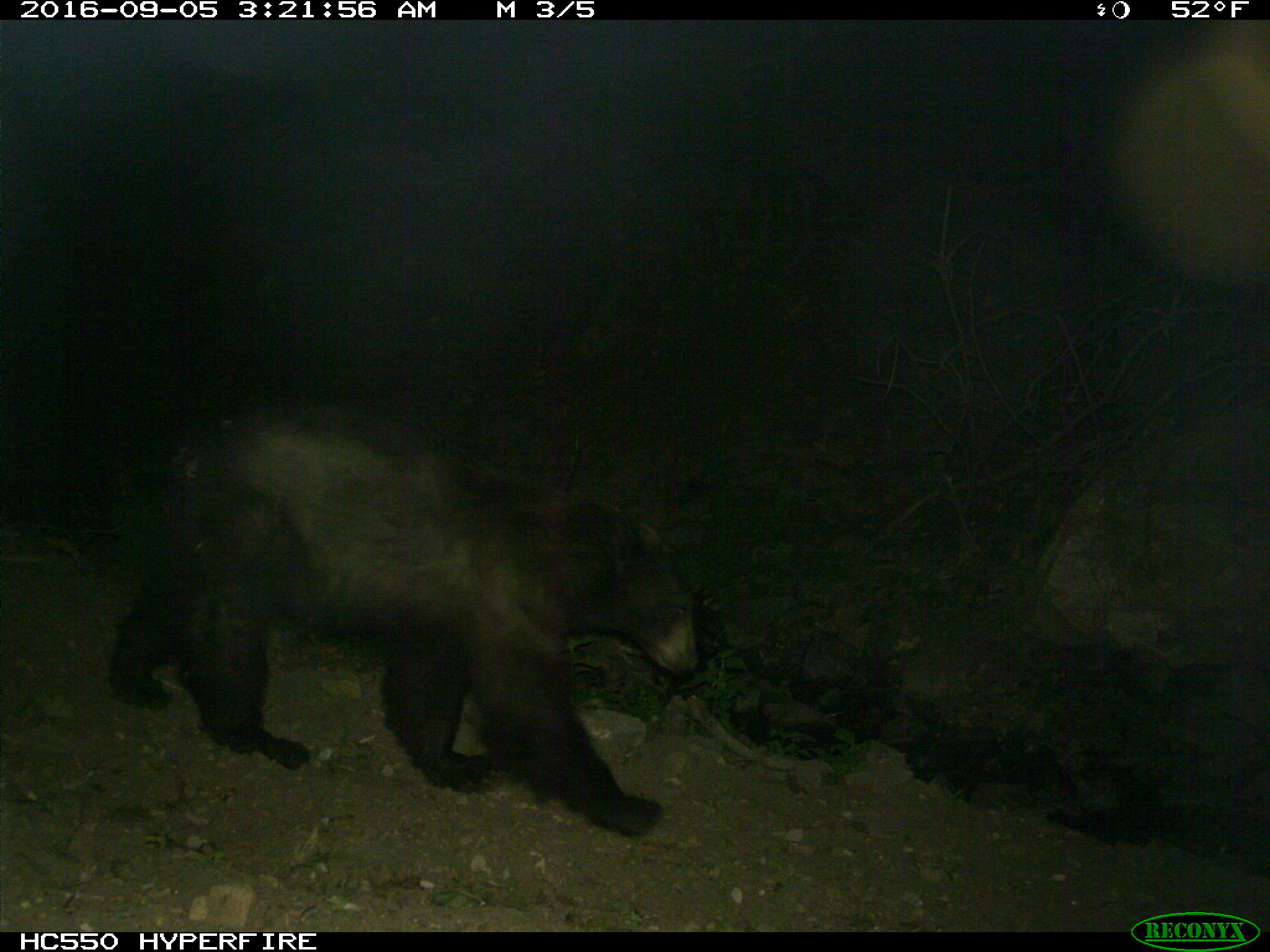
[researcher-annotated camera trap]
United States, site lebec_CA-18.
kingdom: Animalia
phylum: Chordata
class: Mammalia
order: Carnivora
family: Ursidae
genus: Ursus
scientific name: Ursus americanus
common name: american black bear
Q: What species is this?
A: Ursus americanus (american black bear).